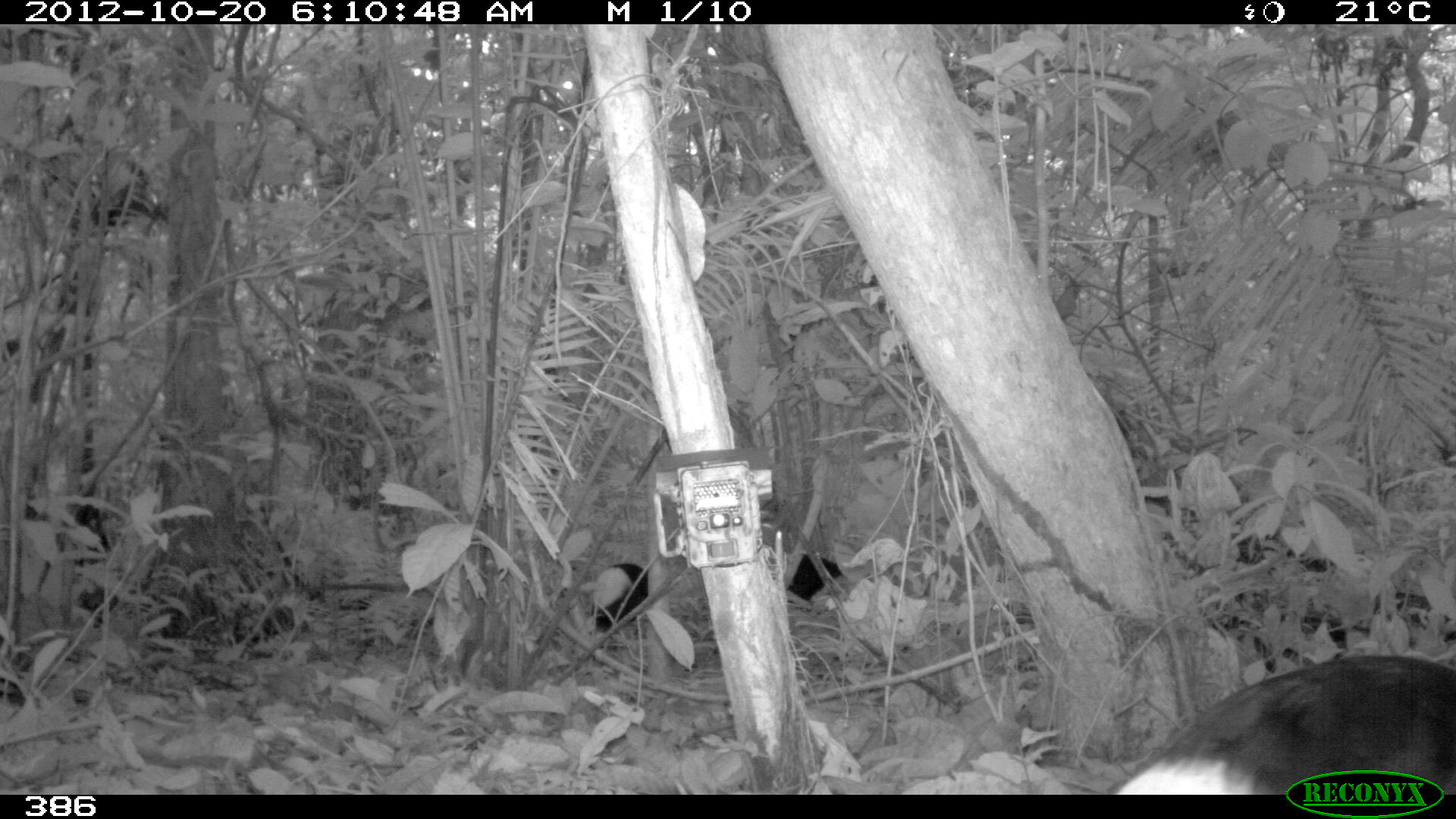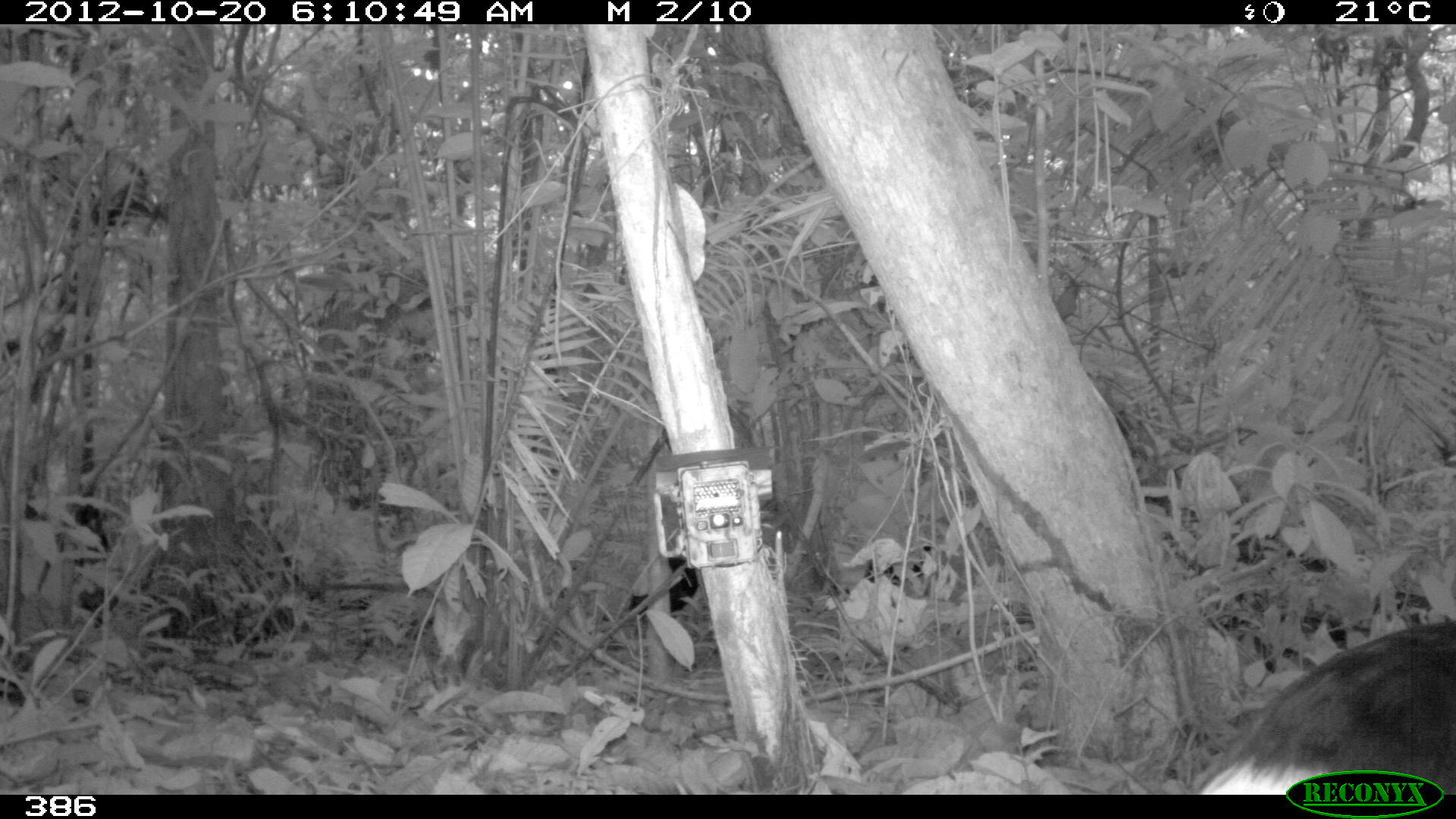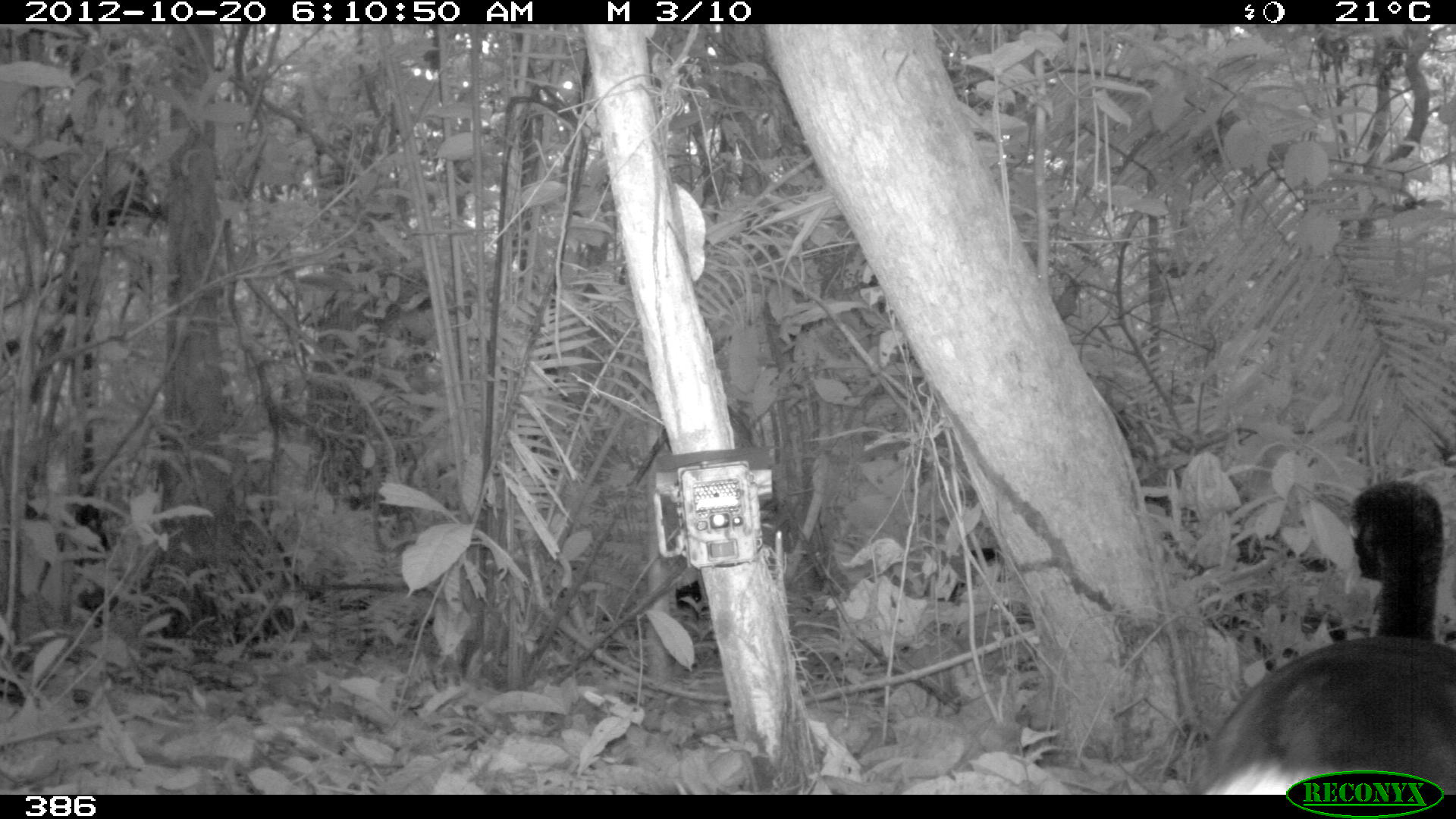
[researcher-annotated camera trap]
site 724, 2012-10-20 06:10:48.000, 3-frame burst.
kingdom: Animalia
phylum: Chordata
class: Aves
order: Gruiformes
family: Psophiidae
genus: Psophia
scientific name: Psophia leucoptera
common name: pale-winged trumpeter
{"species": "Psophia leucoptera (pale-winged trumpeter)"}